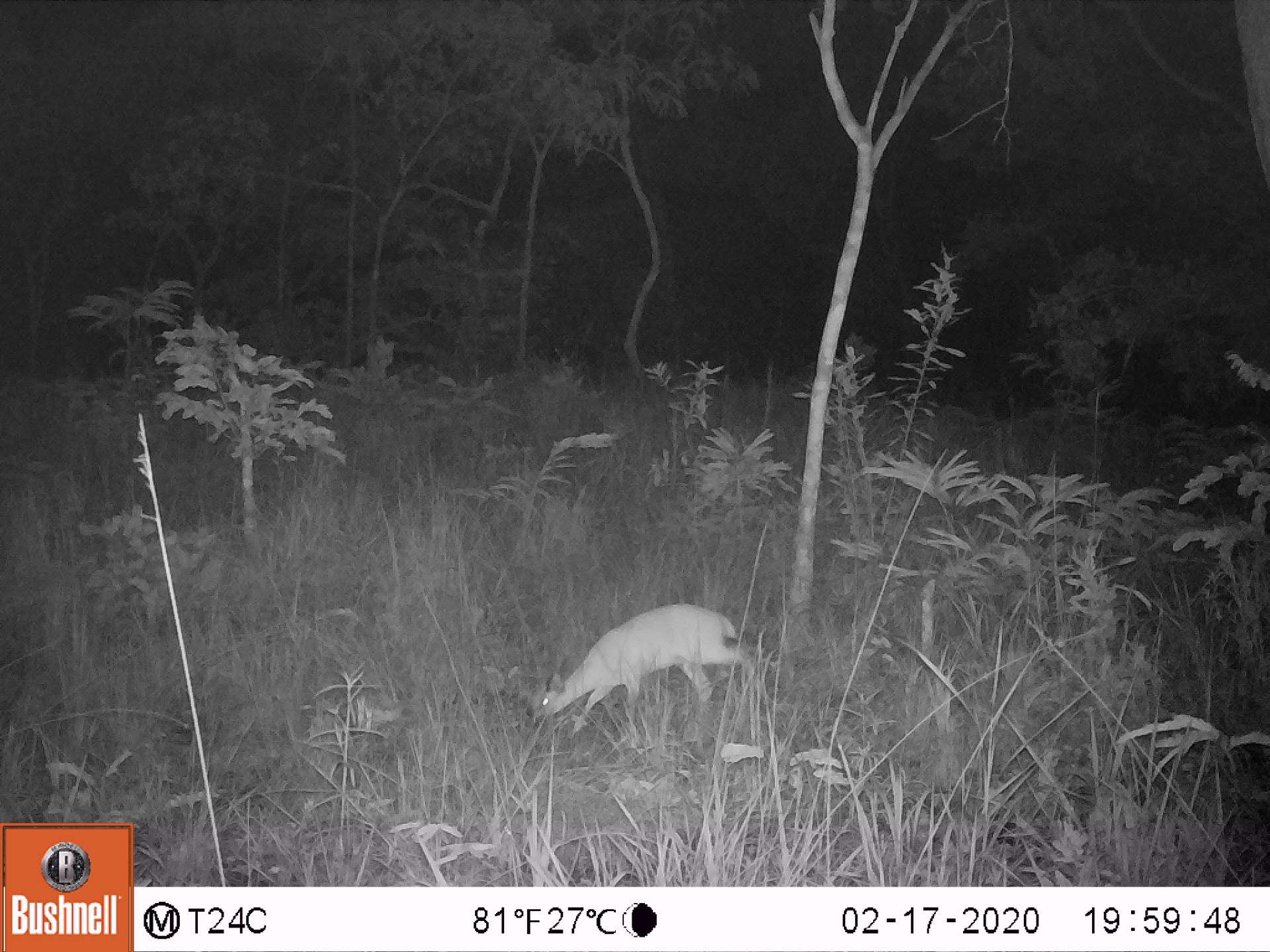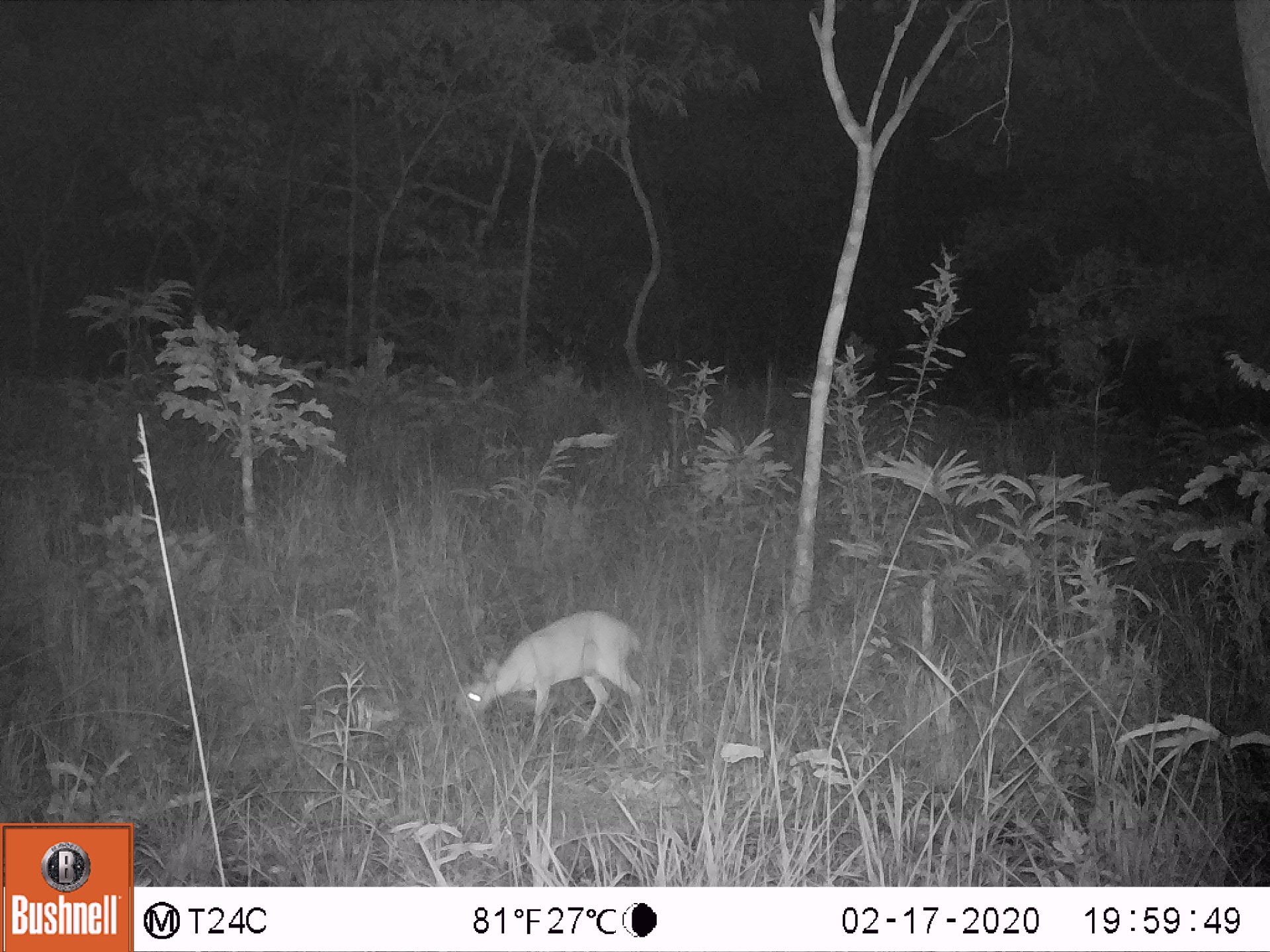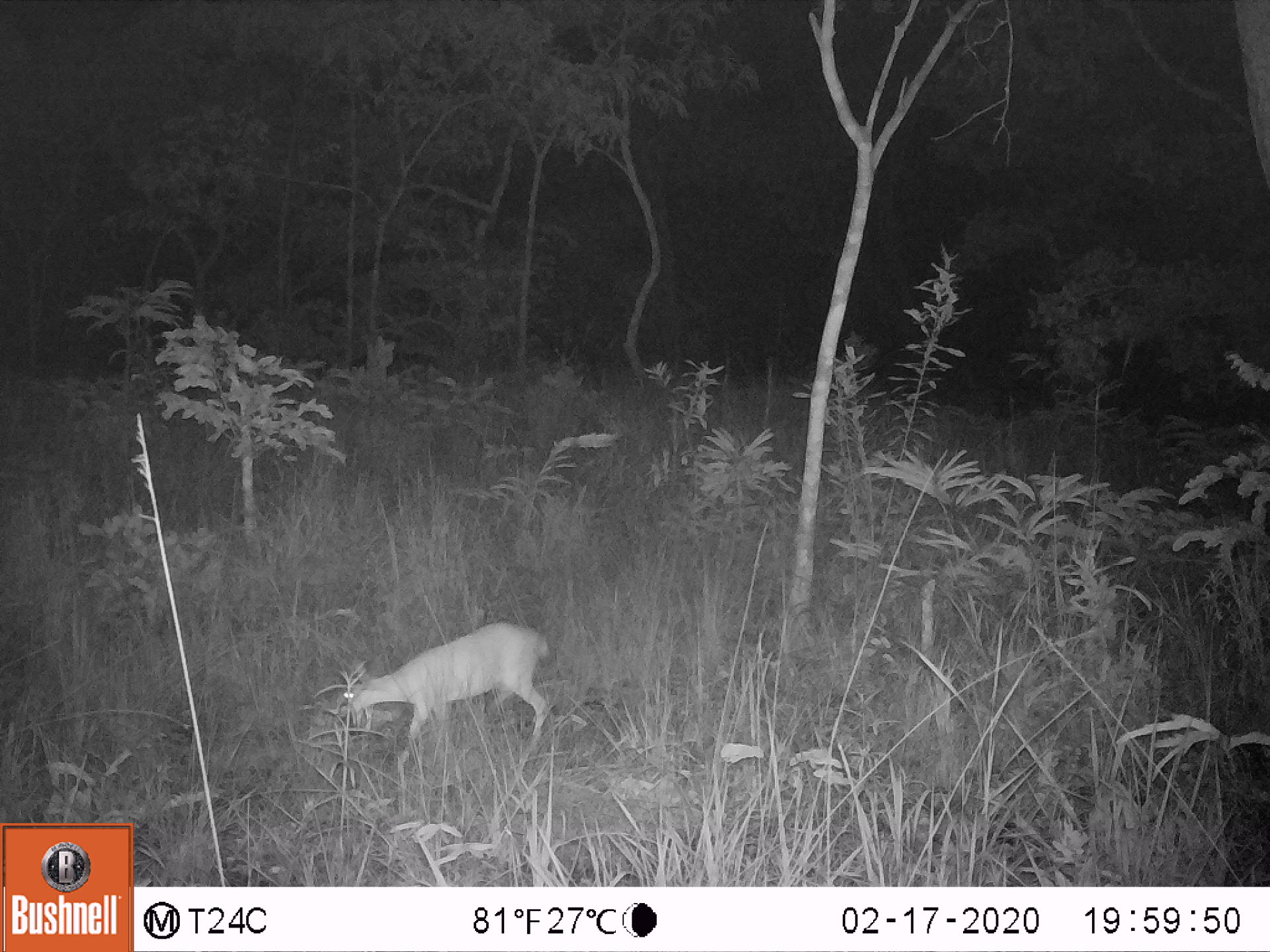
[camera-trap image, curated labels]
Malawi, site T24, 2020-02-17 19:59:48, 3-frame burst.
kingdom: Animalia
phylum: Chordata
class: Mammalia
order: Artiodactyla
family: Bovidae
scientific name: Antilopinae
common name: small antelope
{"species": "small antelope (Antilopinae)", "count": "1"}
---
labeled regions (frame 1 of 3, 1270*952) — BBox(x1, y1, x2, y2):
small antelope: BBox(509, 594, 783, 741)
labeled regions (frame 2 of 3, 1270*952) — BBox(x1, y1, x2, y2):
small antelope: BBox(417, 593, 673, 773)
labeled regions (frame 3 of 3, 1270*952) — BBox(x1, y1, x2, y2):
small antelope: BBox(313, 611, 572, 772)